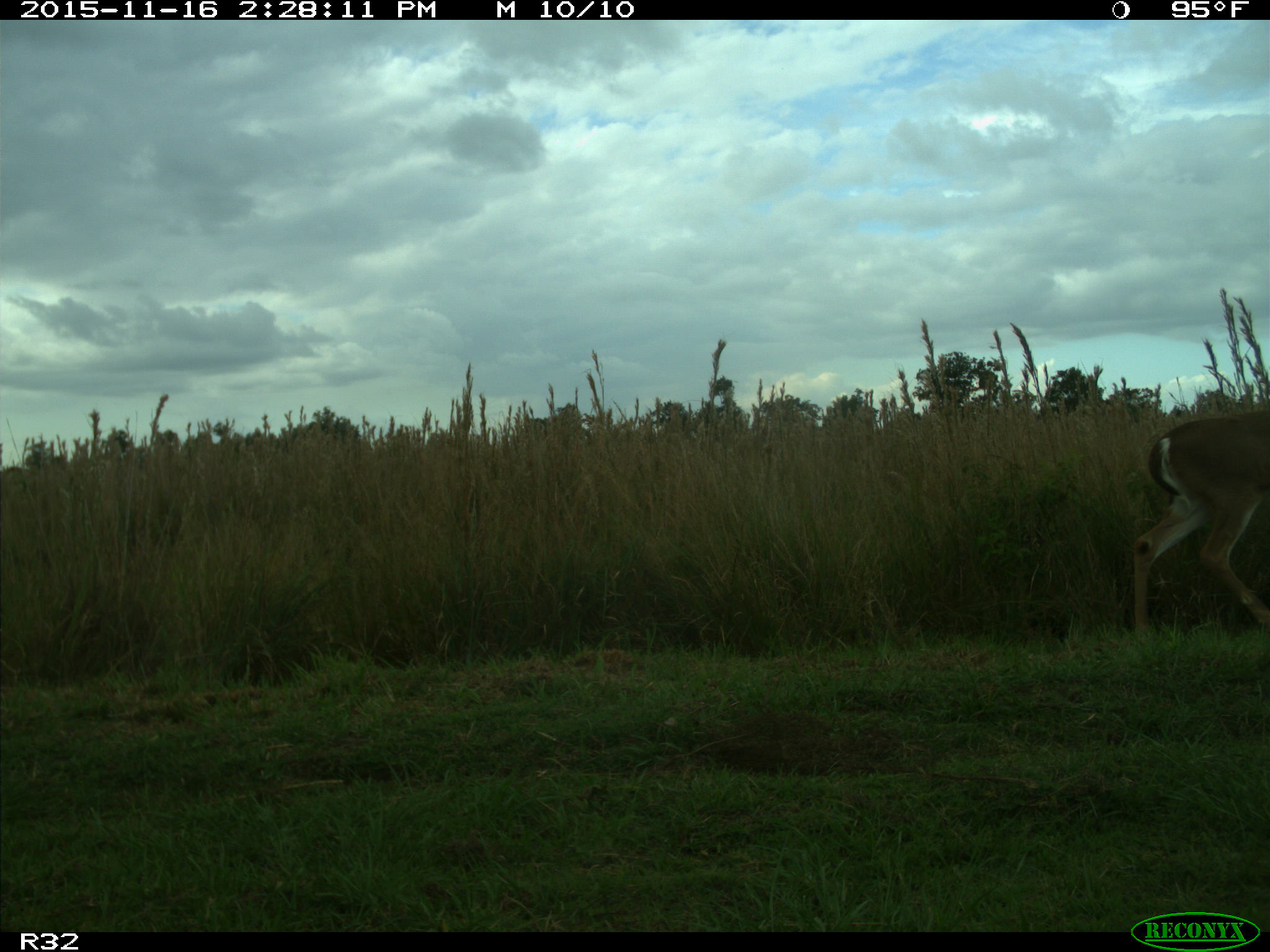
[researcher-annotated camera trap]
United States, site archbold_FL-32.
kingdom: Animalia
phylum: Chordata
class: Mammalia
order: Artiodactyla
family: Cervidae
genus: Odocoileus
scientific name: Odocoileus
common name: deer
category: unidentified deer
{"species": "unidentified deer (deer) (Odocoileus)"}